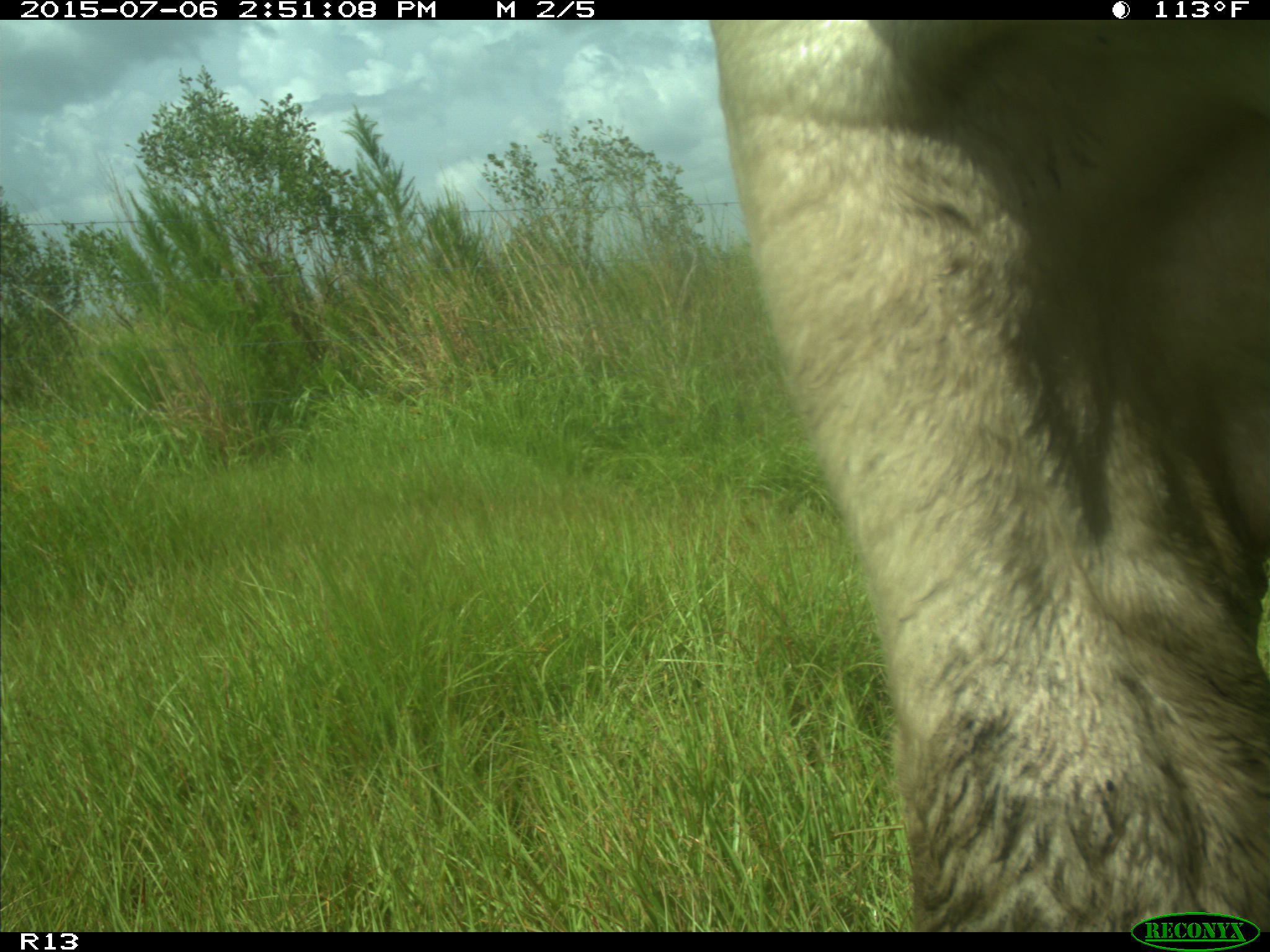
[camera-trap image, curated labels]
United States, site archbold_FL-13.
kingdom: Animalia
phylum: Chordata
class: Mammalia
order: Artiodactyla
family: Bovidae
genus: Bos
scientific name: Bos taurus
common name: domestic cow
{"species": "Bos taurus (domestic cow)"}